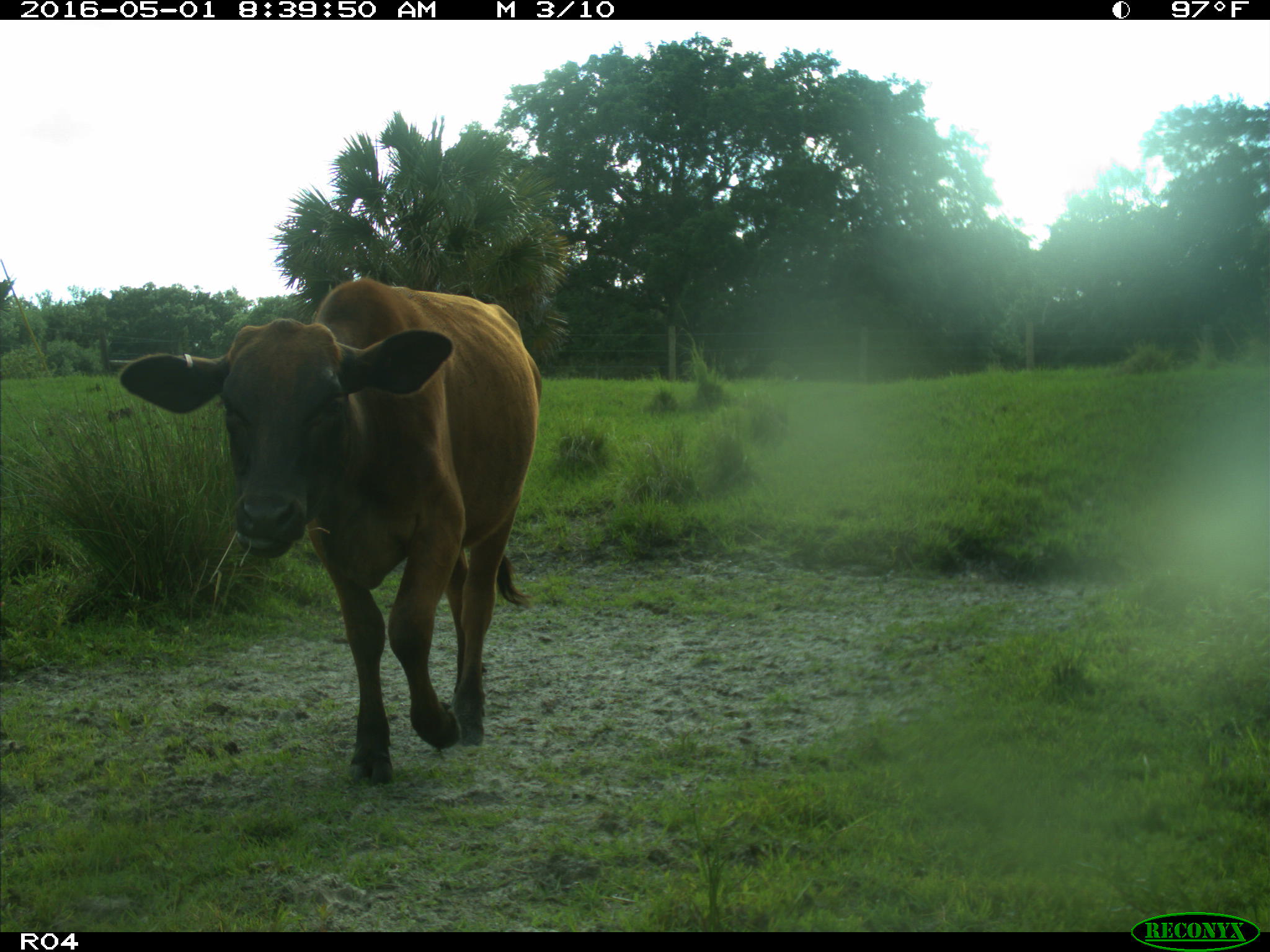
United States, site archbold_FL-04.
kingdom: Animalia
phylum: Chordata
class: Mammalia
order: Artiodactyla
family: Bovidae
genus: Bos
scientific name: Bos taurus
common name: domestic cow